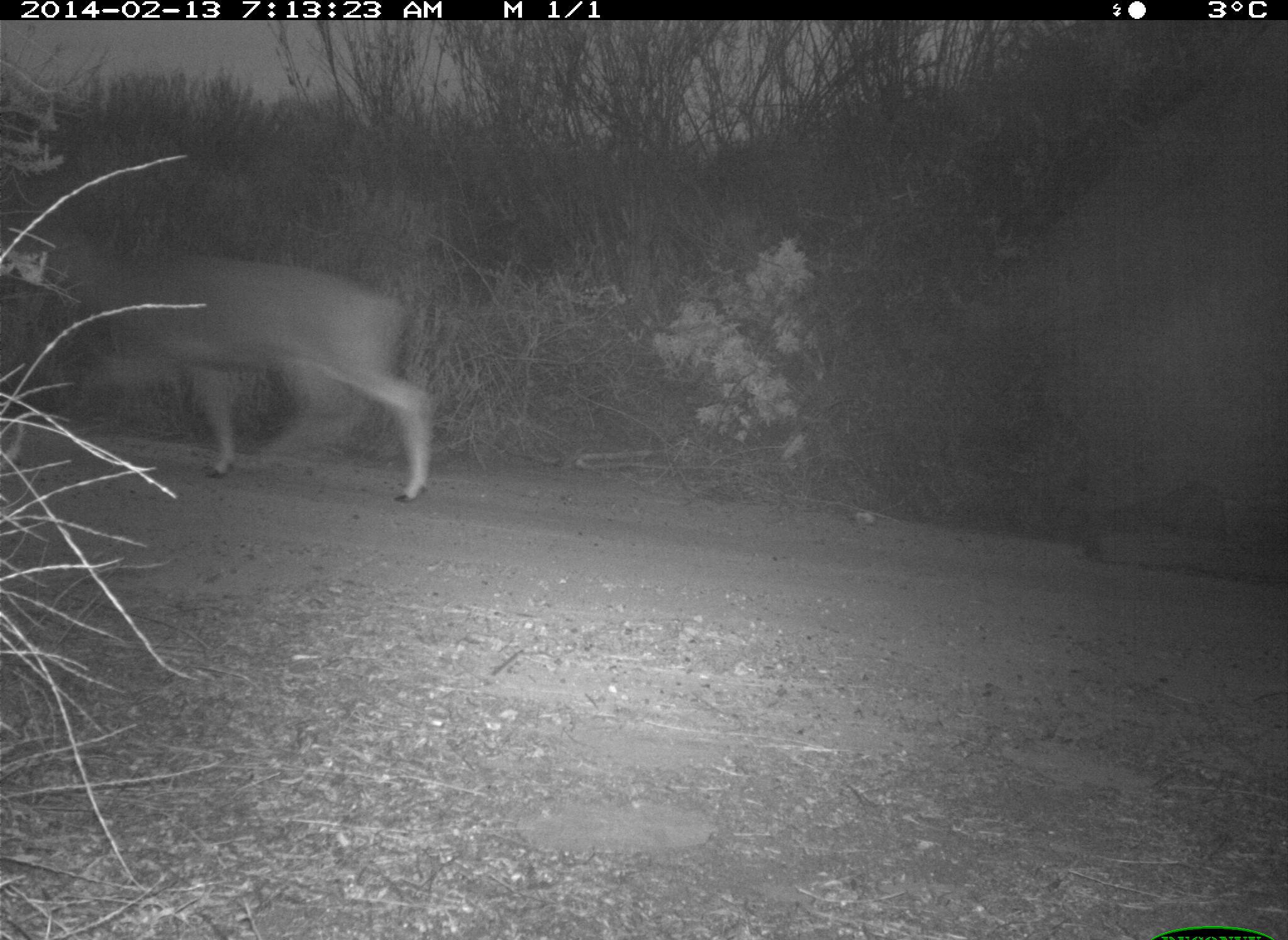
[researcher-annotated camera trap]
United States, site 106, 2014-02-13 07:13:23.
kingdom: Animalia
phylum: Chordata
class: Mammalia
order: Artiodactyla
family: Cervidae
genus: Odocoileus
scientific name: Odocoileus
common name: deer